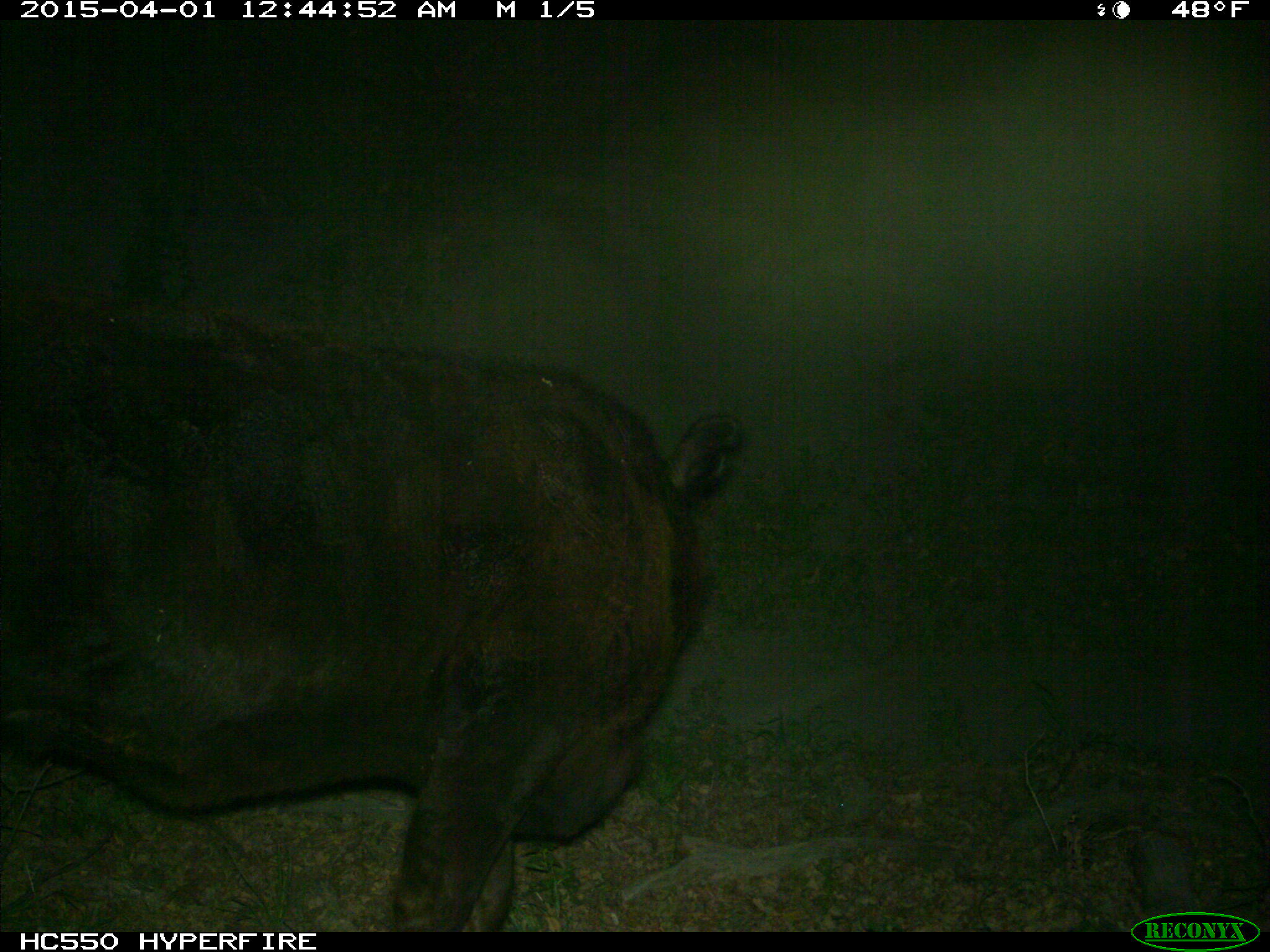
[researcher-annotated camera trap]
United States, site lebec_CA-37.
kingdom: Animalia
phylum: Chordata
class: Mammalia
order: Artiodactyla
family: Bovidae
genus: Bos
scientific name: Bos taurus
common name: domestic cow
Bos taurus (domestic cow).